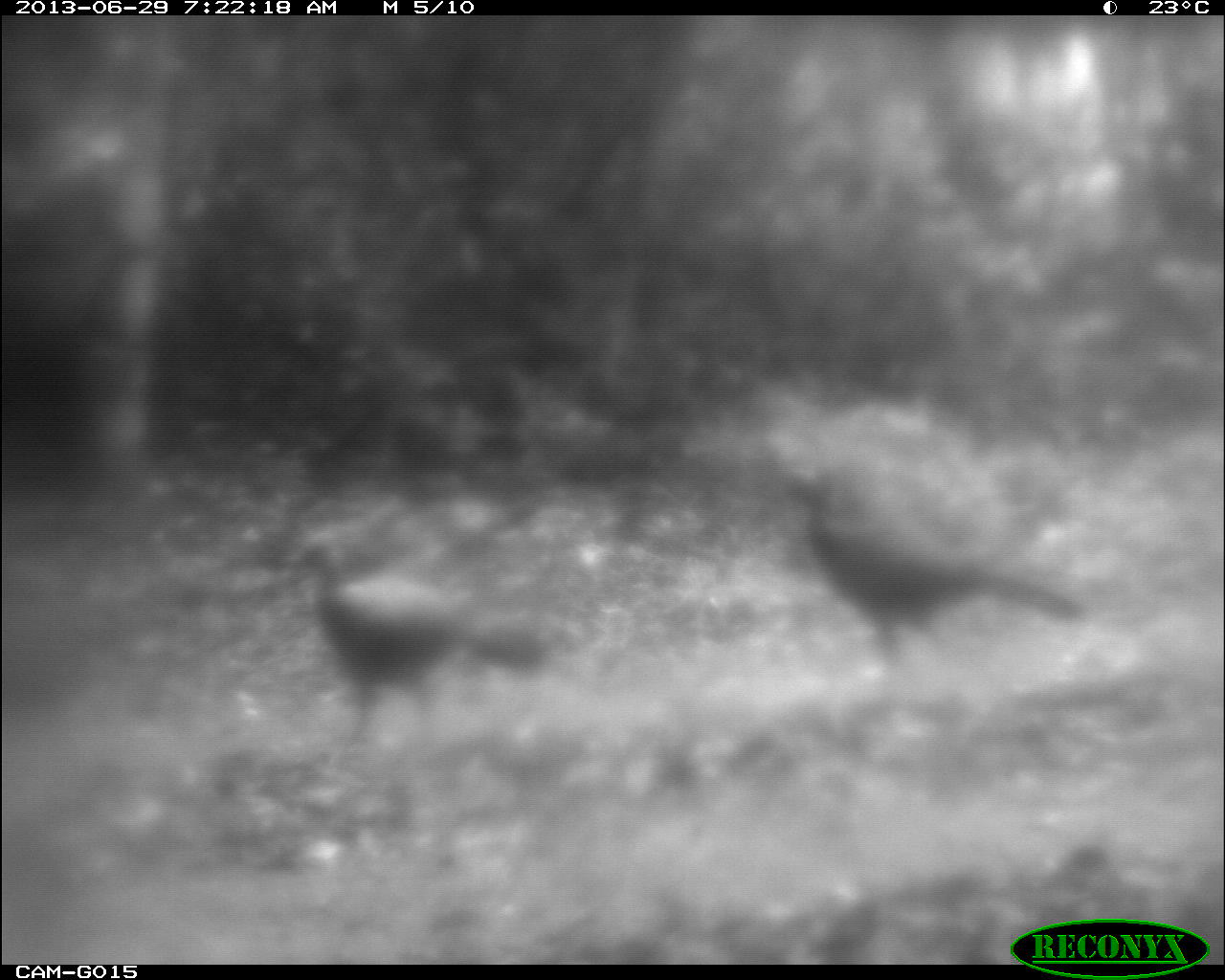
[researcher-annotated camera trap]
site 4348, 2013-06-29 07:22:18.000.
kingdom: Animalia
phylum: Chordata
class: Aves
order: Galliformes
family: Cracidae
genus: Crax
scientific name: Crax rubra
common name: great curassow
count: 3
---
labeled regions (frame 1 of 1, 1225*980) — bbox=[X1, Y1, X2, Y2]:
crax rubra: bbox=[770, 461, 1089, 673]; bbox=[285, 530, 552, 754]